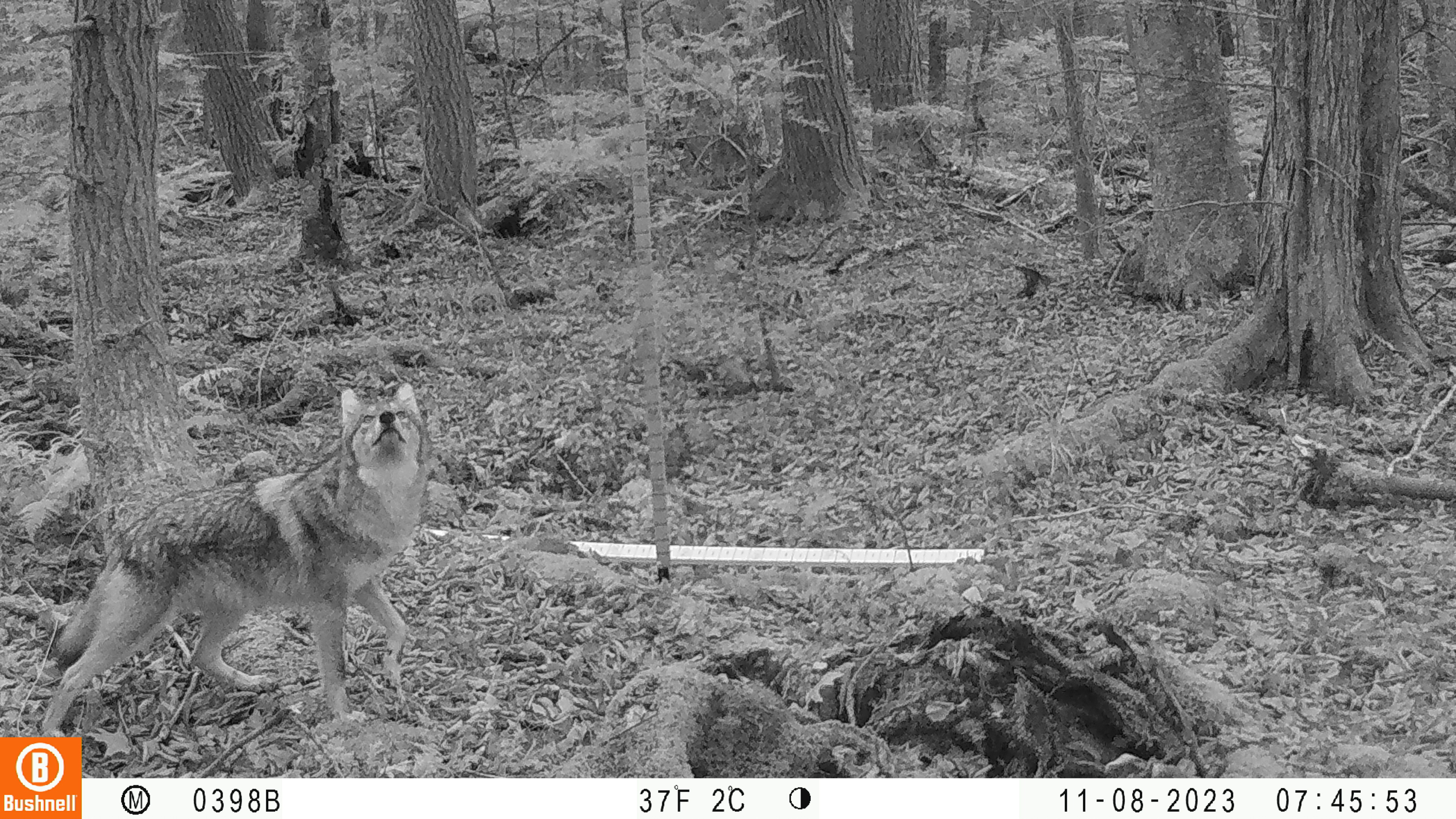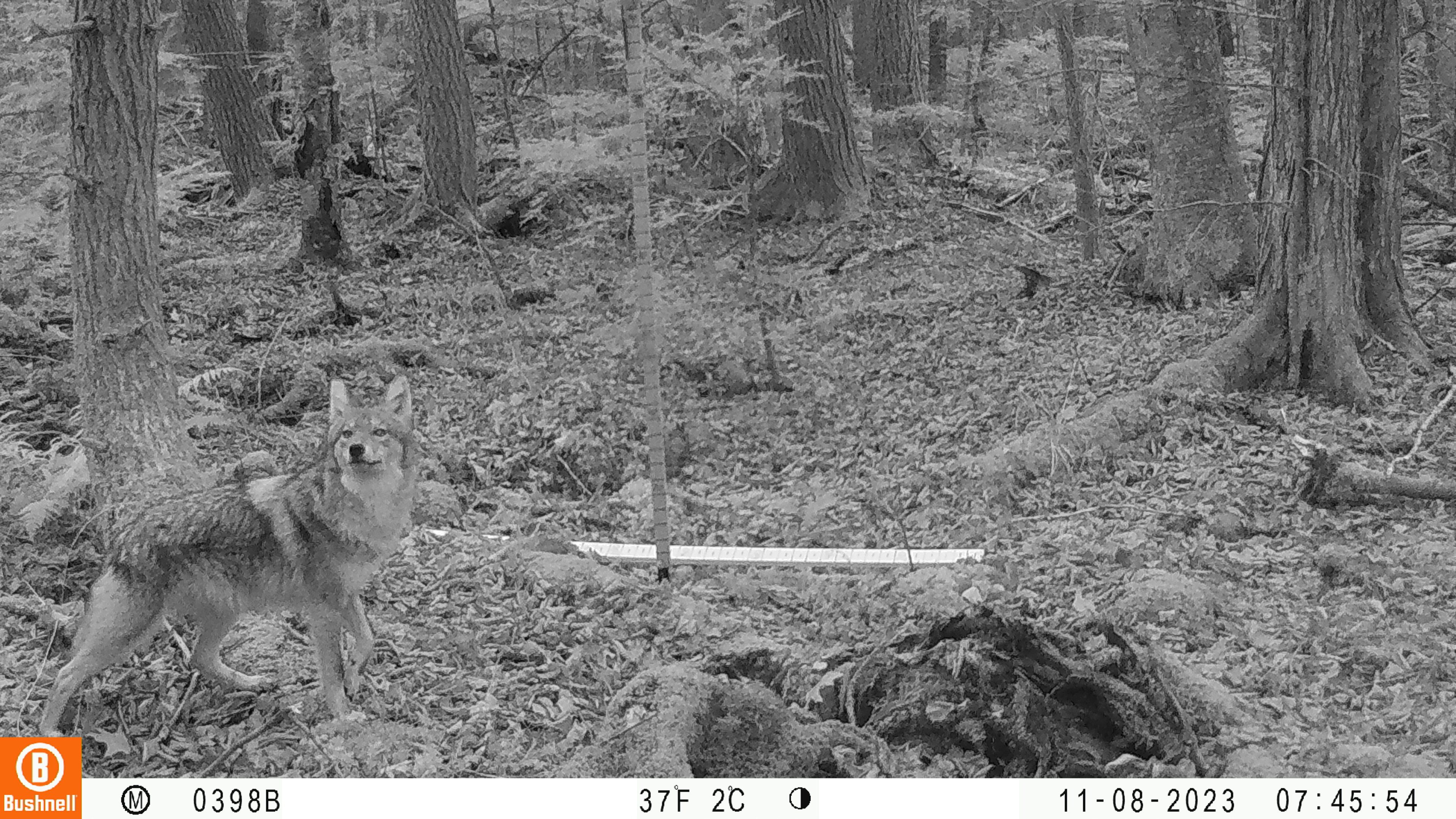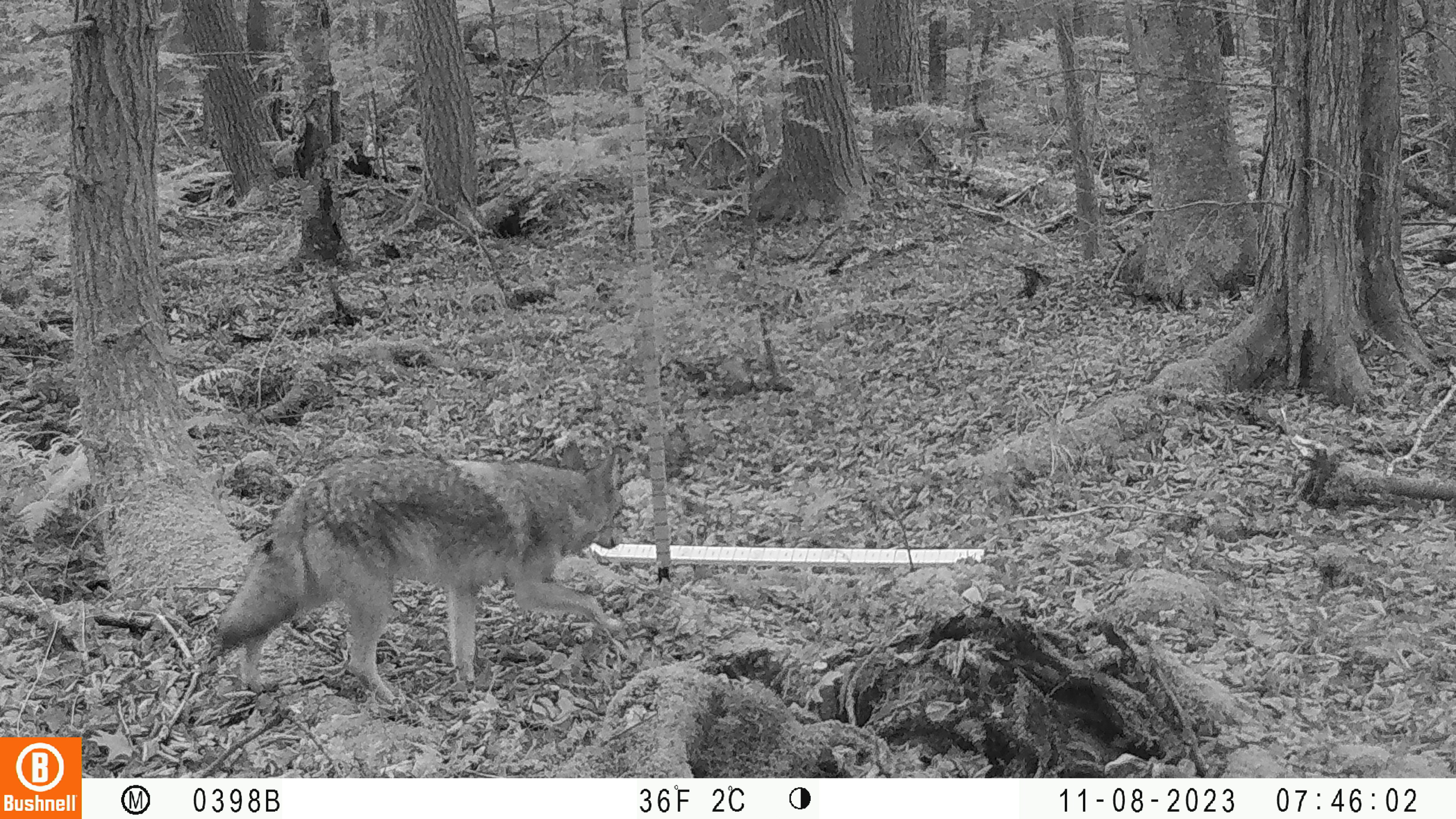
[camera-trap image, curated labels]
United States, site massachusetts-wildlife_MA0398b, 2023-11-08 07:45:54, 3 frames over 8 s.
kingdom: Animalia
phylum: Chordata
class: Mammalia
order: Carnivora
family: Canidae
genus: Canis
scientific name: Canis latrans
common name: coyote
Coyote (Canis latrans).